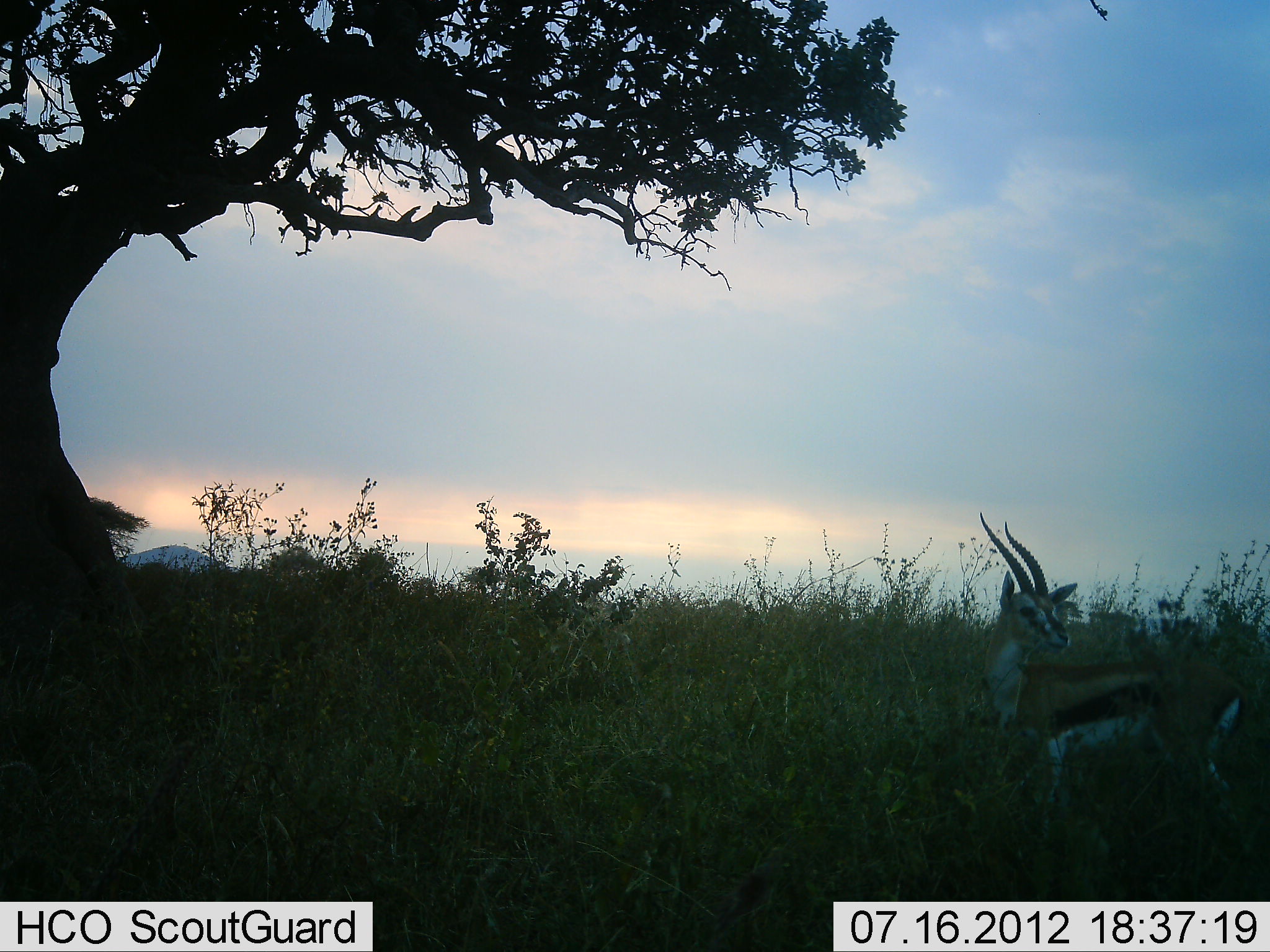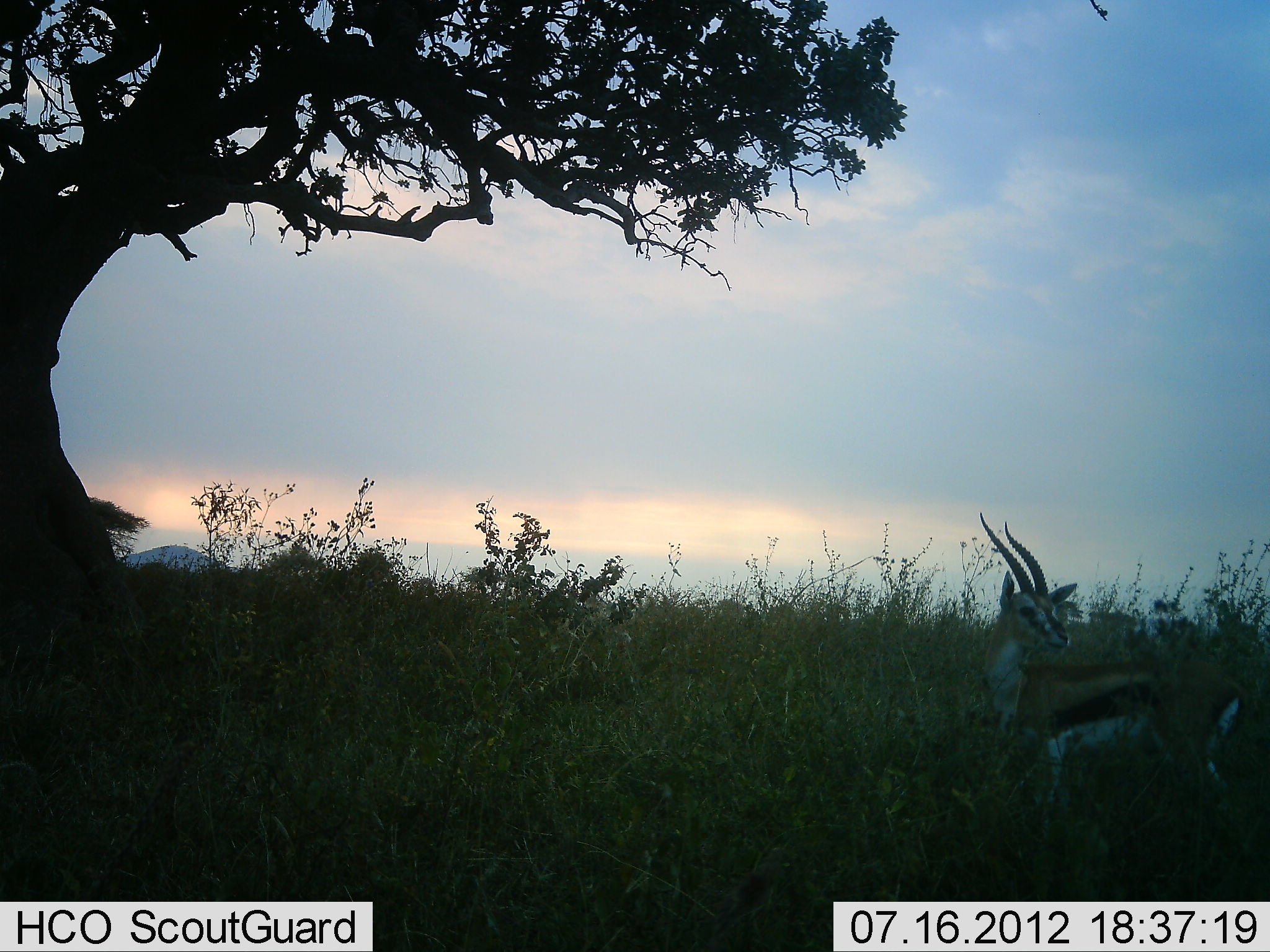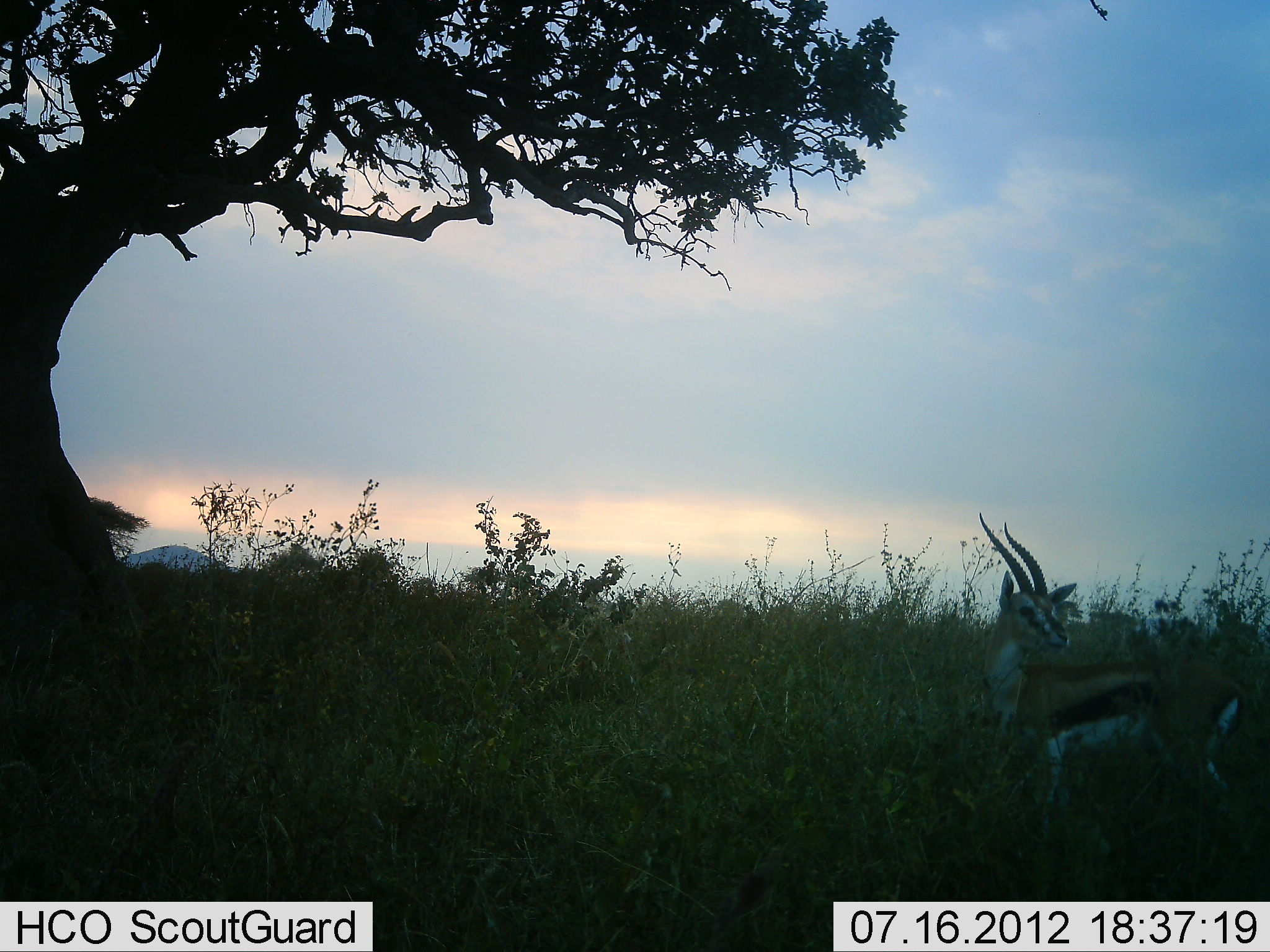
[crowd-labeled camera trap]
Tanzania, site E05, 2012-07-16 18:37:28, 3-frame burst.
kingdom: Animalia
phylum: Chordata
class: Mammalia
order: Artiodactyla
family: Bovidae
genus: Eudorcas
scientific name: Eudorcas thomsonii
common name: thomson's gazelle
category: gazellethomsons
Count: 1.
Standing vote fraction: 100%.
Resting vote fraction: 0%.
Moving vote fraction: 0%.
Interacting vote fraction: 0%.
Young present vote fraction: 0%.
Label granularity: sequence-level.